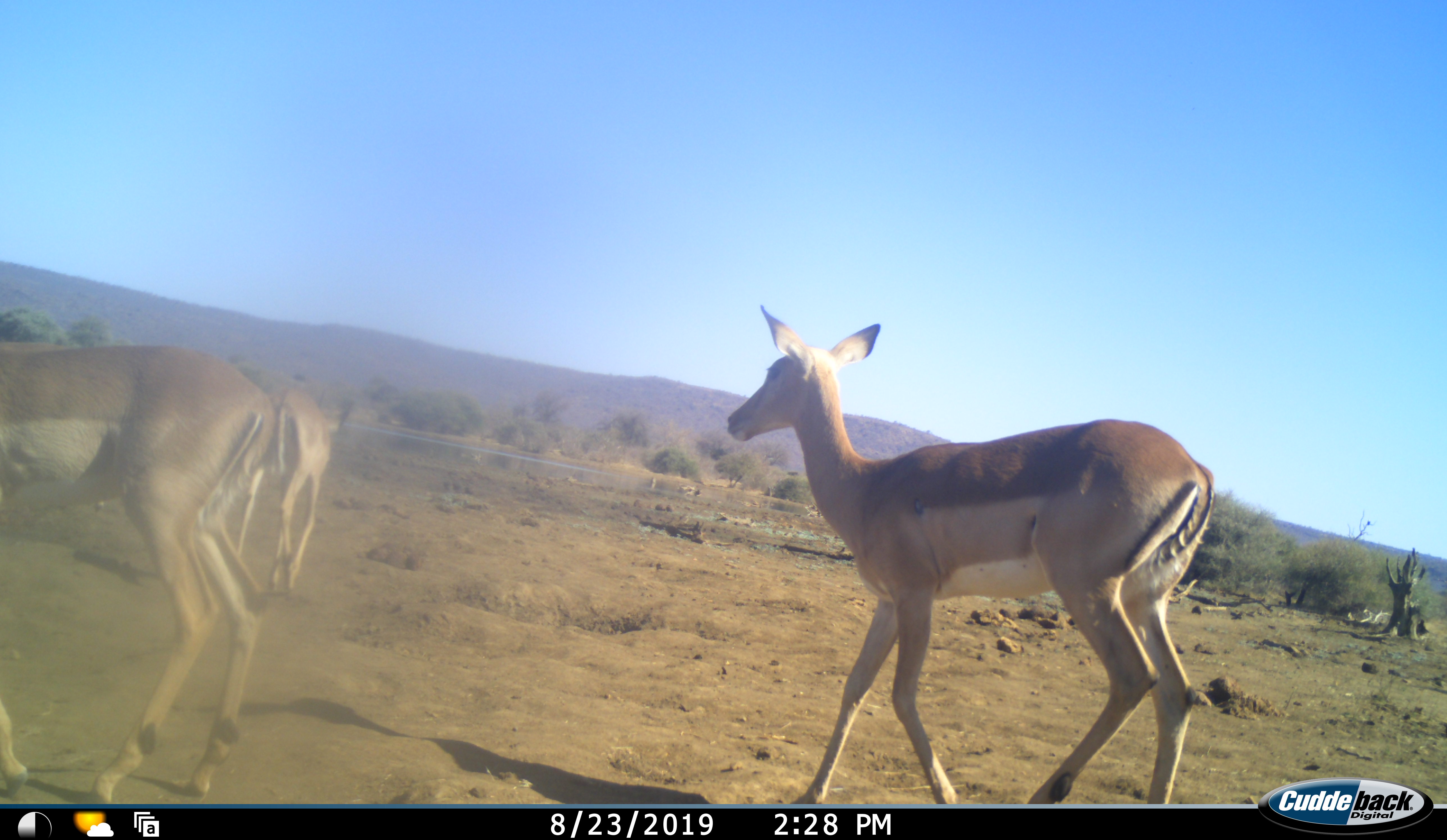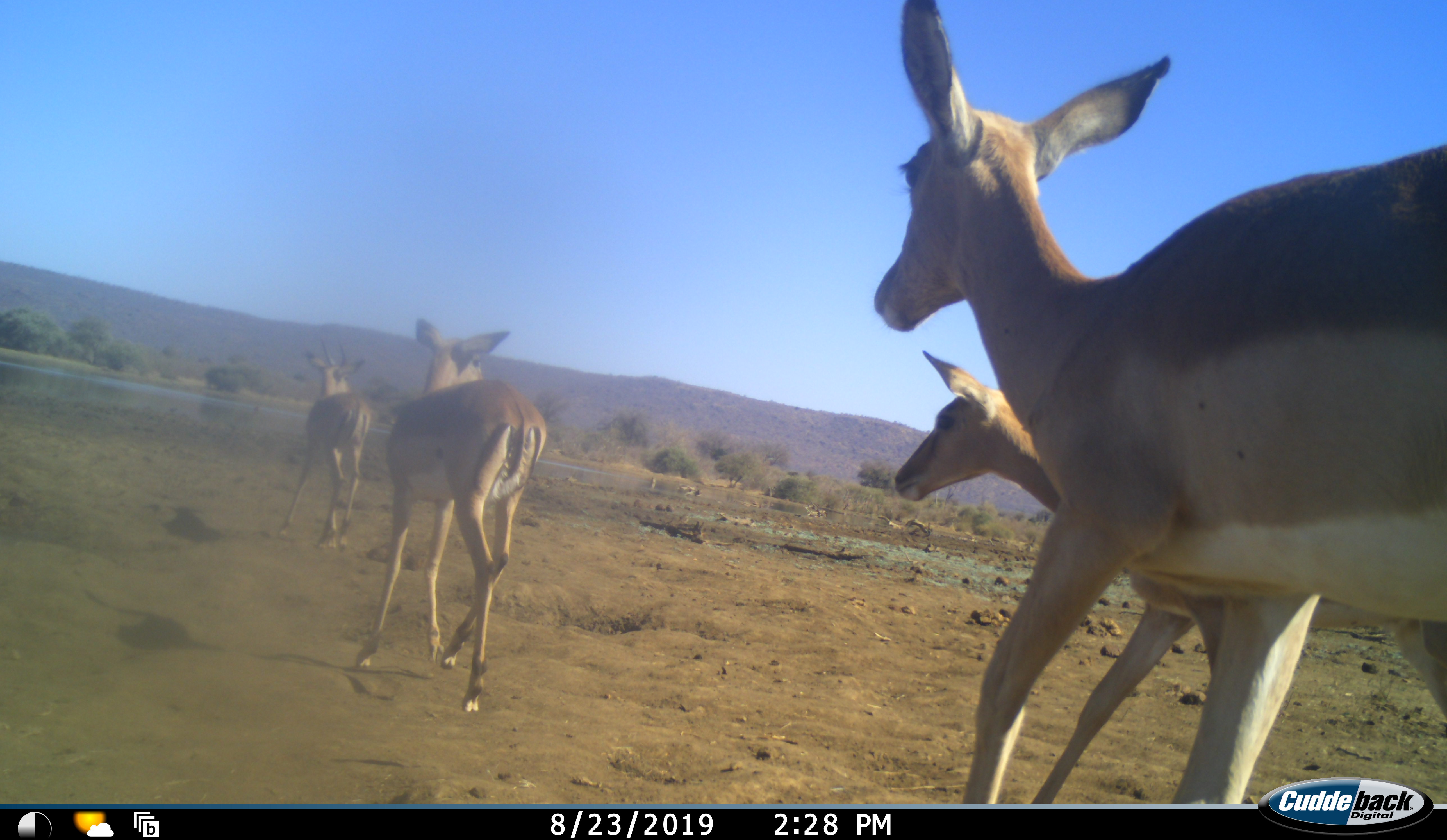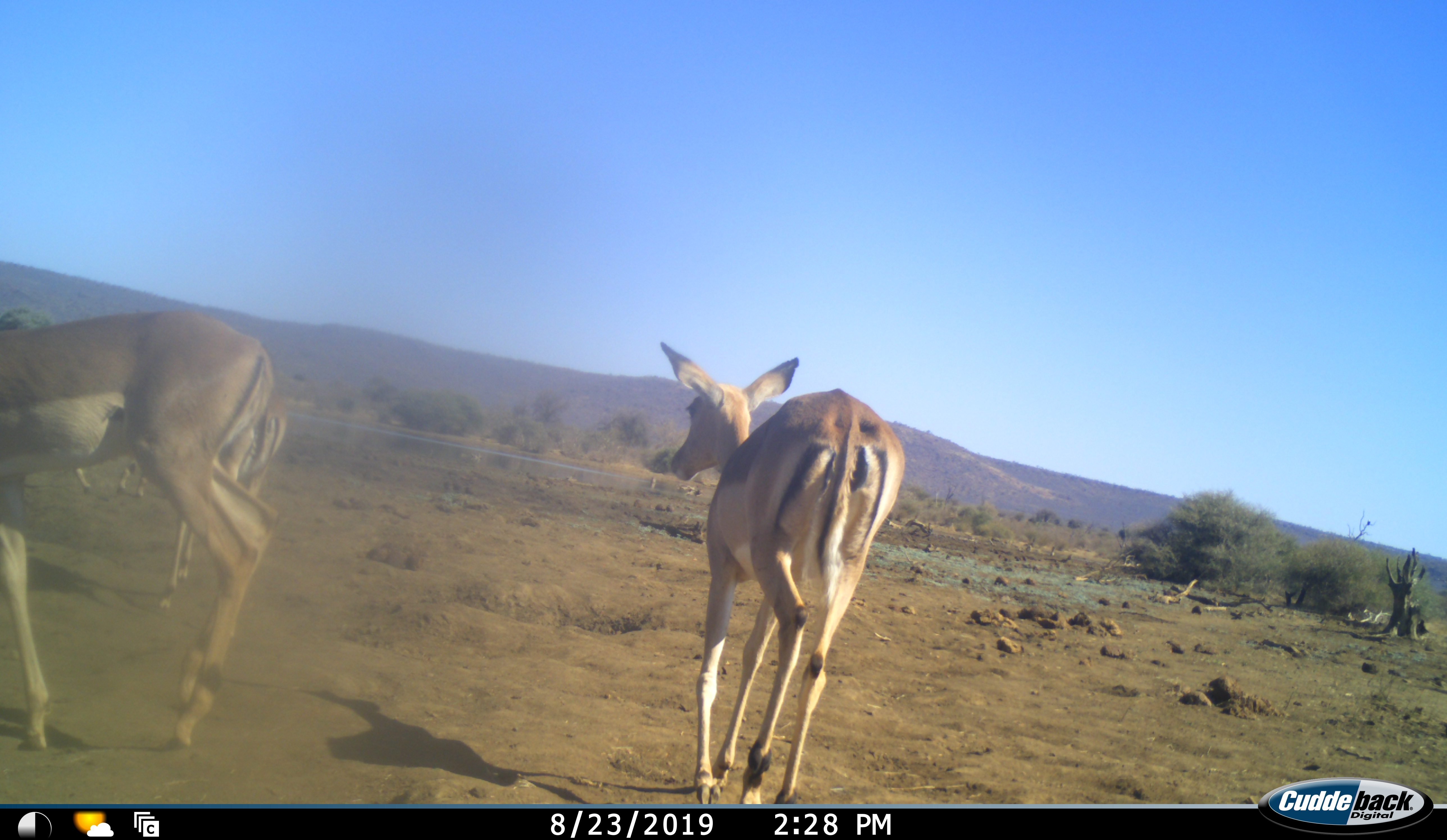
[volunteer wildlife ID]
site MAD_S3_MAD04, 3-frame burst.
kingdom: Animalia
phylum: Chordata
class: Mammalia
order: Artiodactyla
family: Bovidae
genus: Aepyceros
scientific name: Aepyceros melampus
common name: impala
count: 4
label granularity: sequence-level